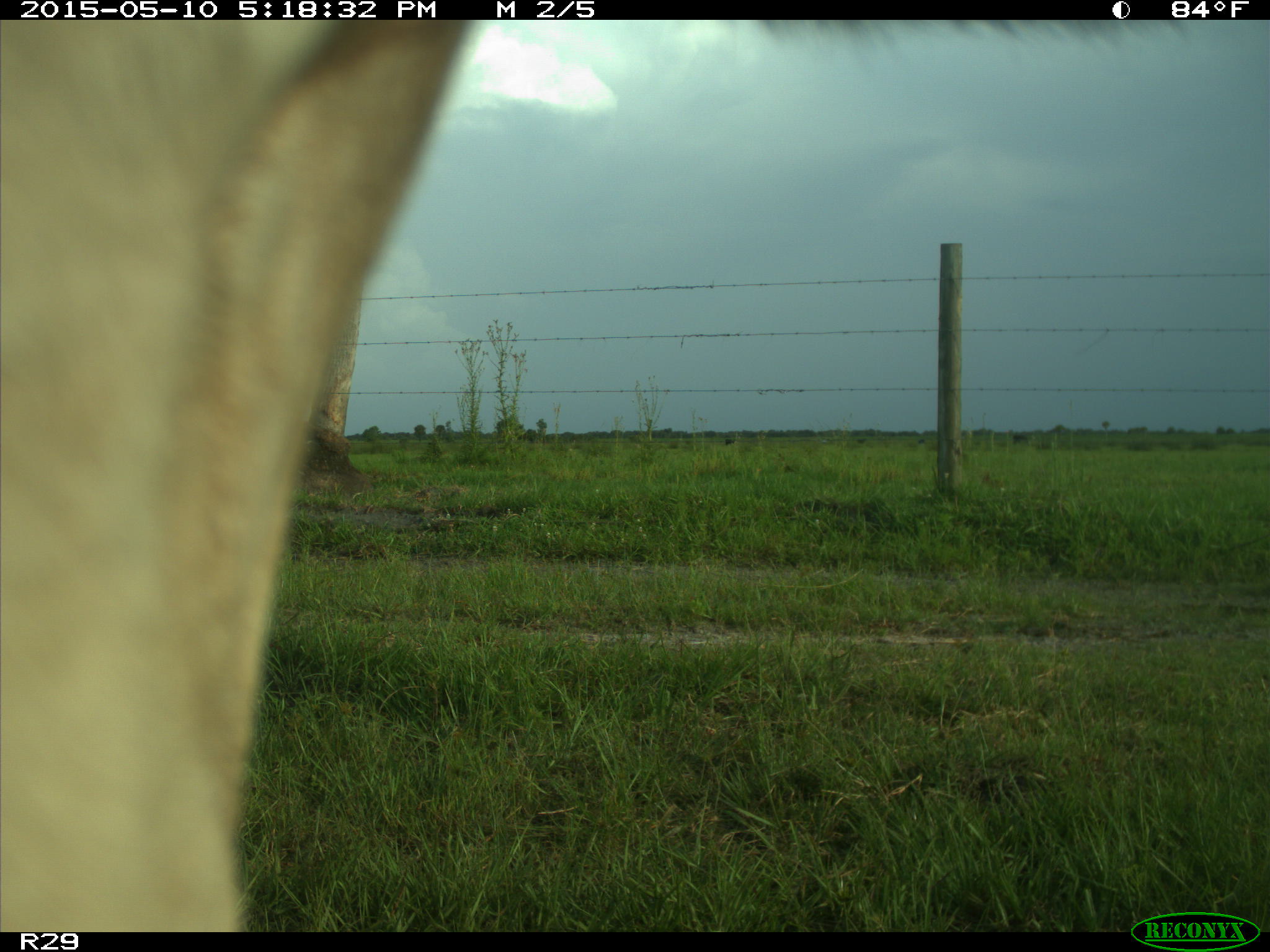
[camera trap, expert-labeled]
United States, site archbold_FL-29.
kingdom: Animalia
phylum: Chordata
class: Mammalia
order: Artiodactyla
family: Bovidae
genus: Bos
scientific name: Bos taurus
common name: domestic cow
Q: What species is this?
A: Bos taurus (domestic cow).